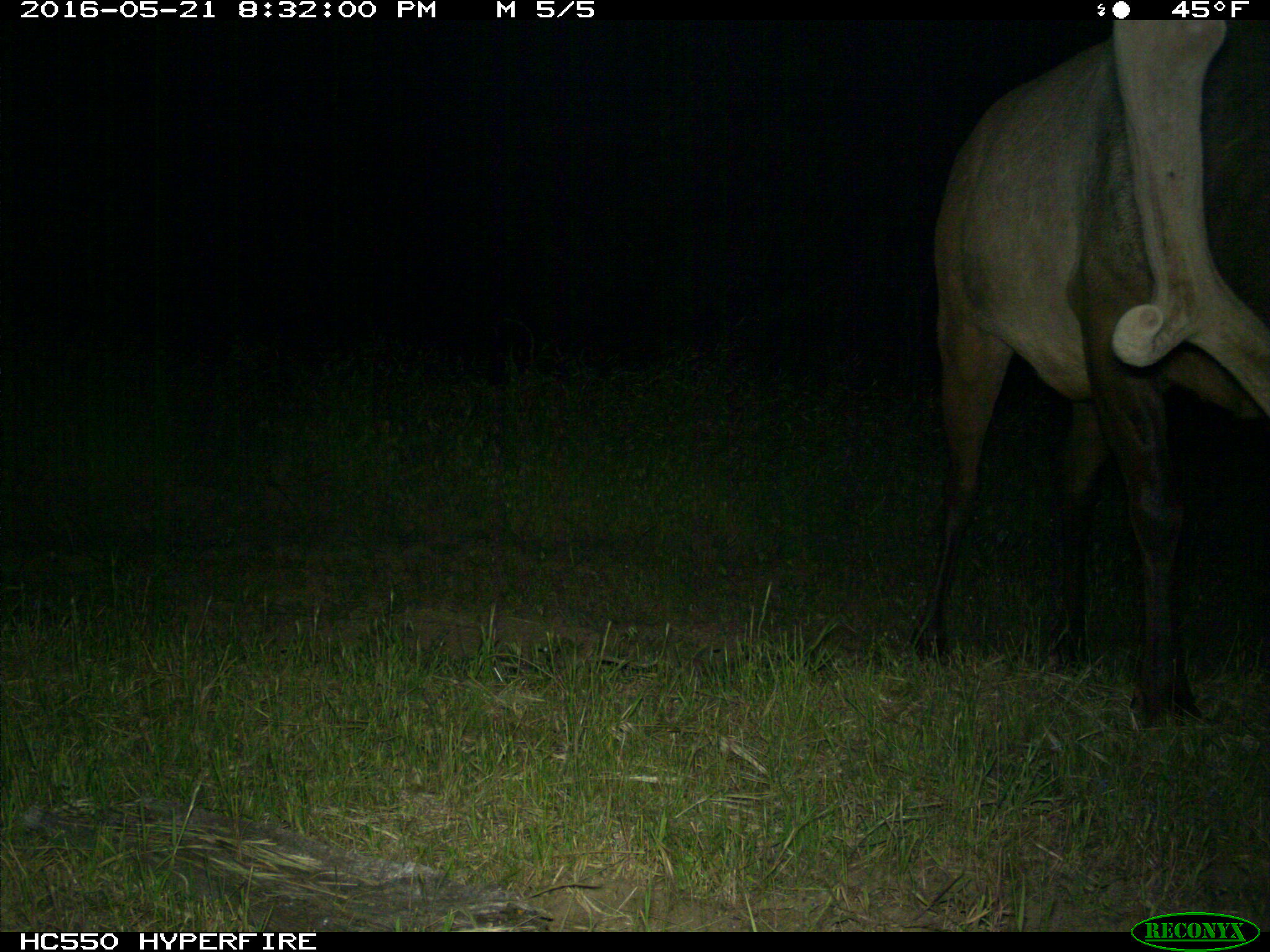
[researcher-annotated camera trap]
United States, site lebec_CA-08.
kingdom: Animalia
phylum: Chordata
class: Mammalia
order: Artiodactyla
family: Cervidae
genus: Cervus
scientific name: Cervus canadensis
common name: elk